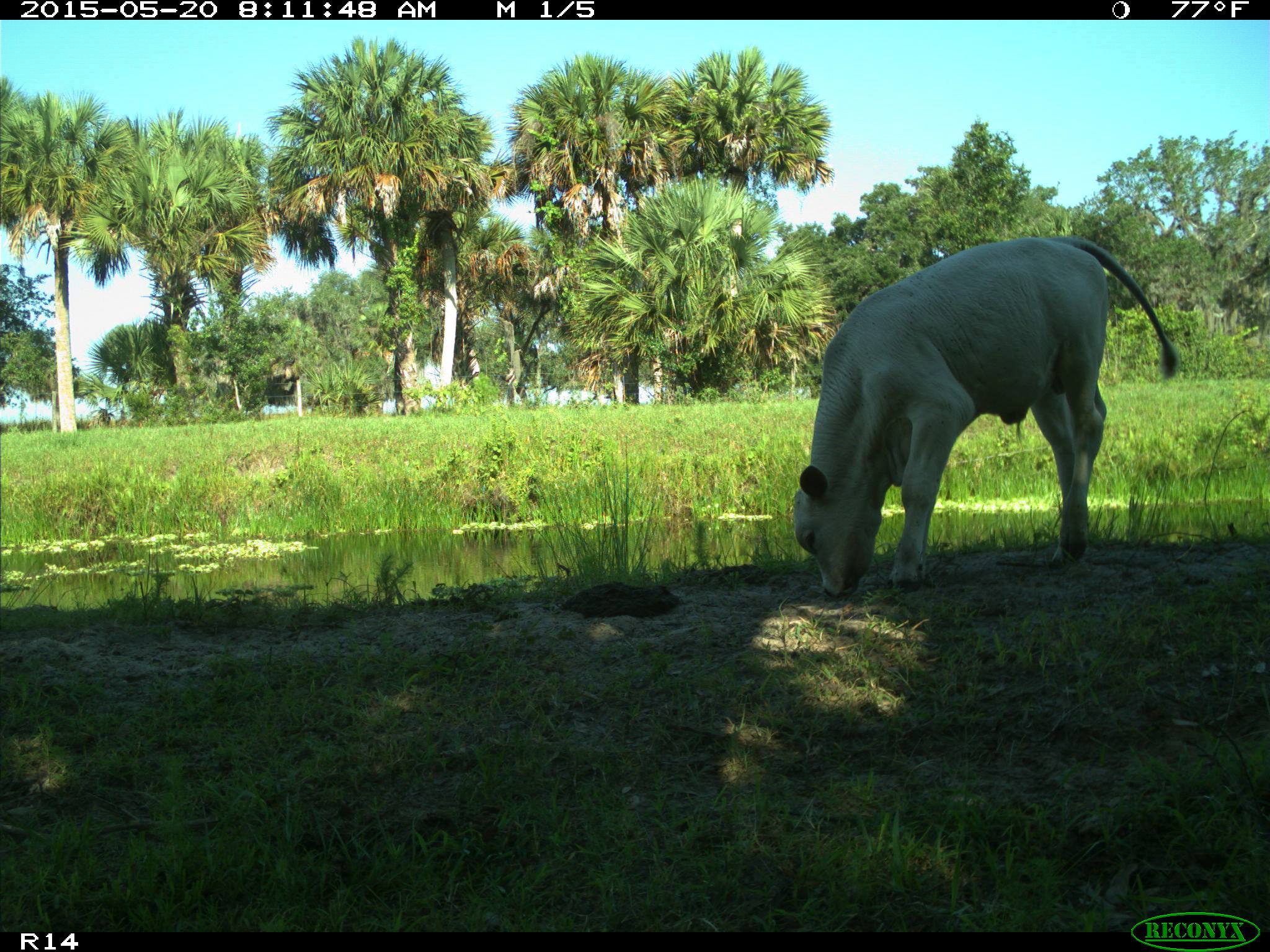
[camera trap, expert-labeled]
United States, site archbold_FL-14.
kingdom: Animalia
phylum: Chordata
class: Mammalia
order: Artiodactyla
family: Bovidae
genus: Bos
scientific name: Bos taurus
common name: domestic cow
Bos taurus (domestic cow).